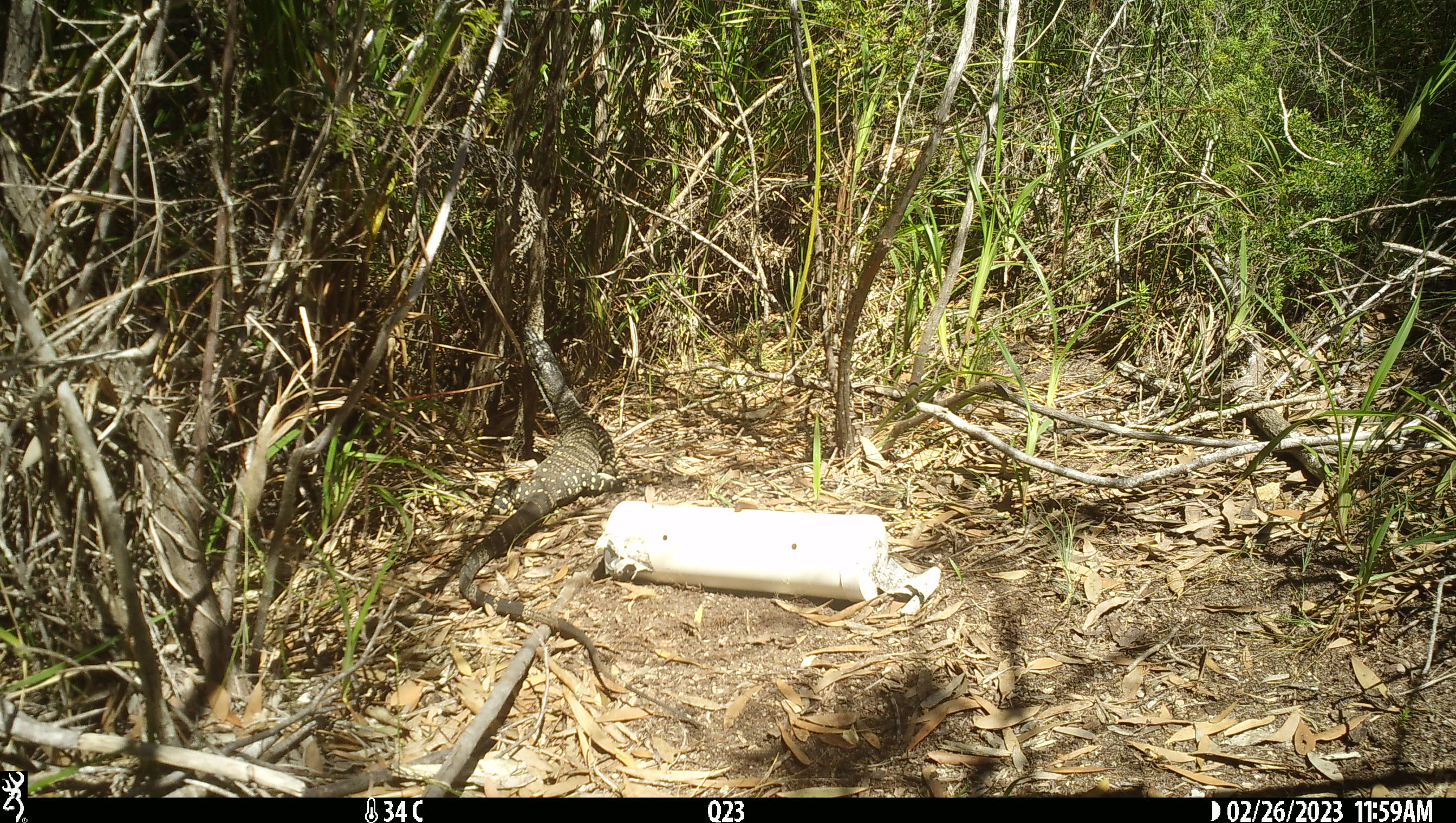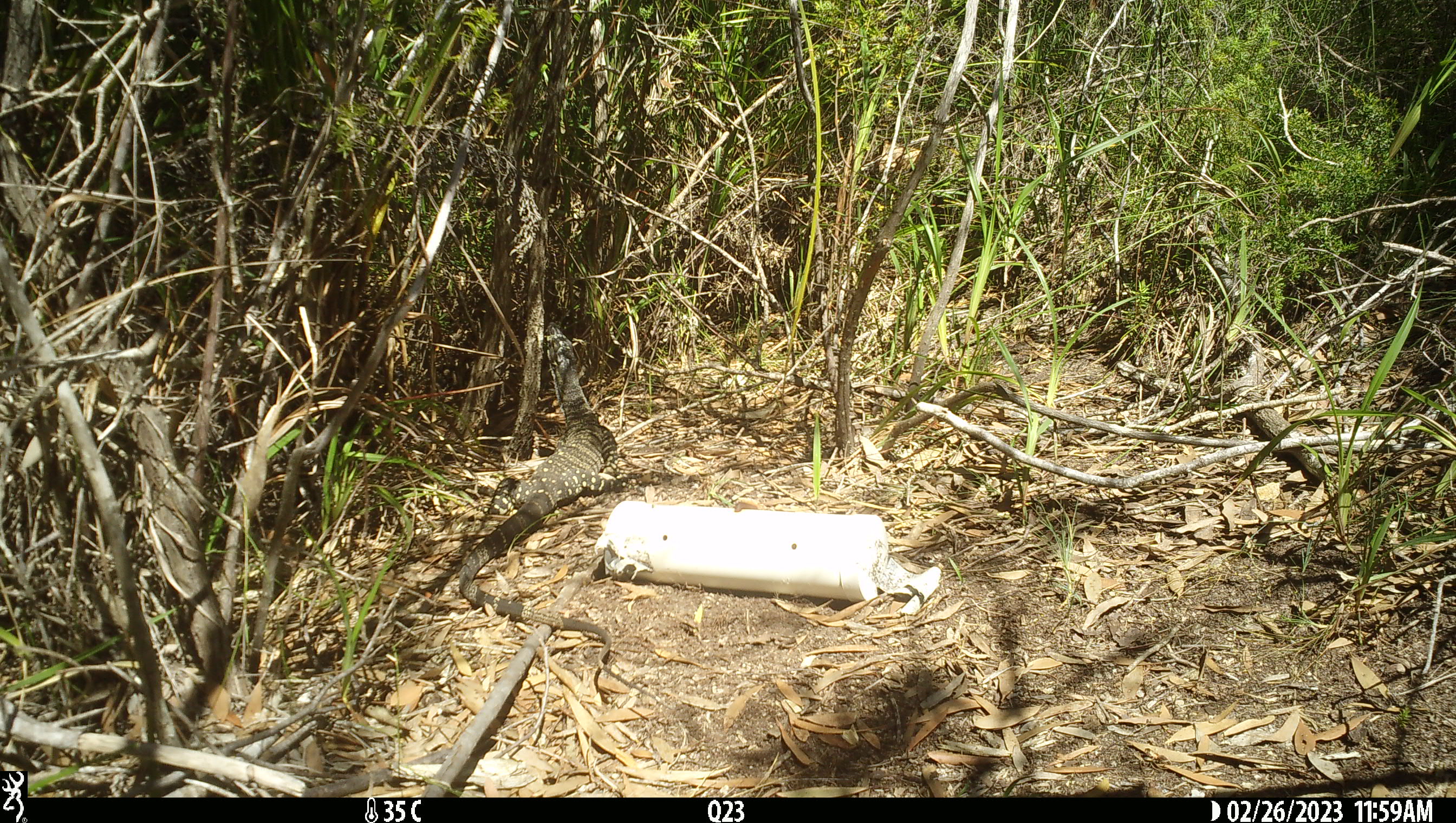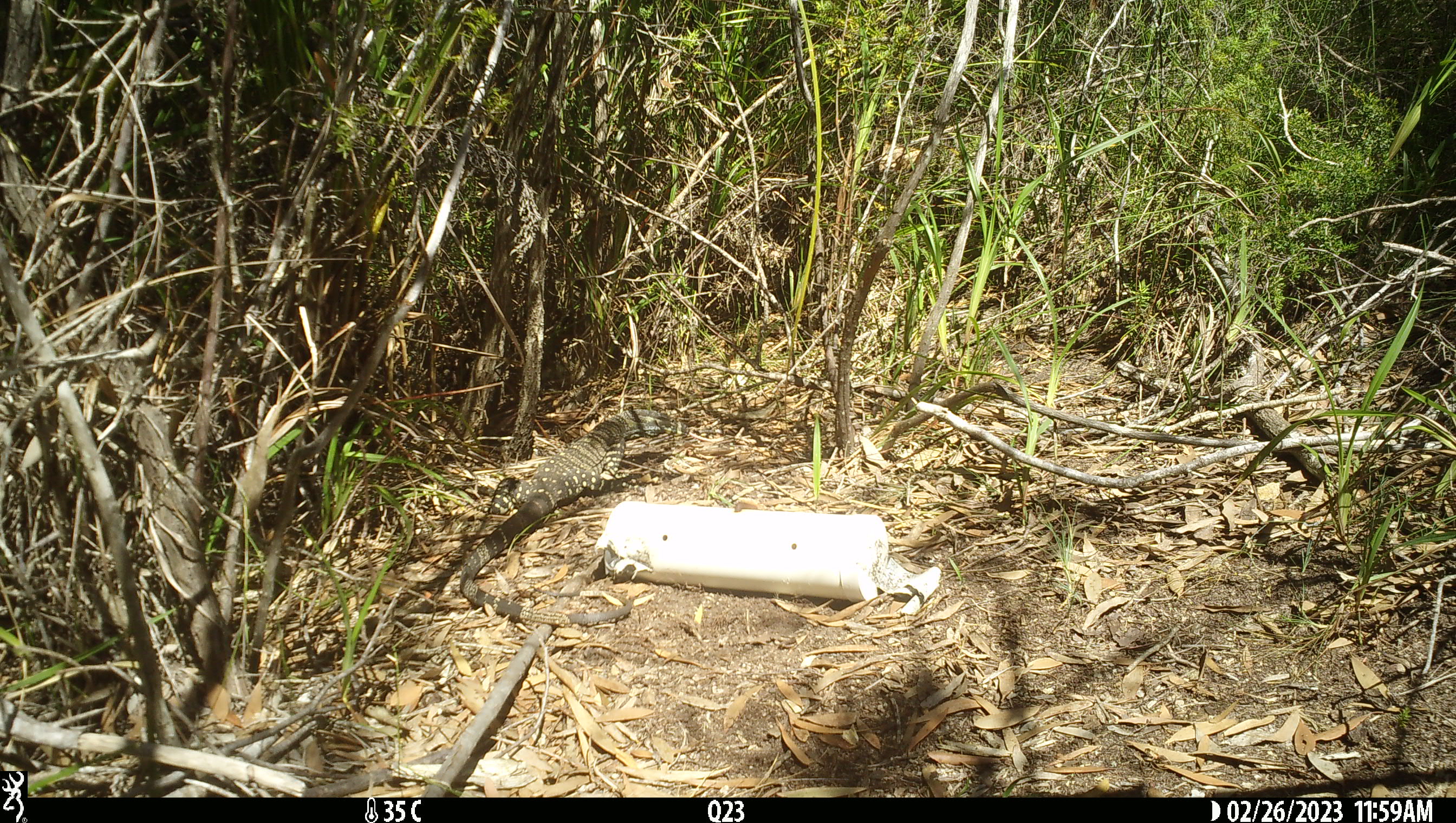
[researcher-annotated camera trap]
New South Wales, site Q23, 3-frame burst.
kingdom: Animalia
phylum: Chordata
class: Reptilia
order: Squamata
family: Varanidae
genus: Varanus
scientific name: Varanus varius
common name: lace monitor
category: goanna